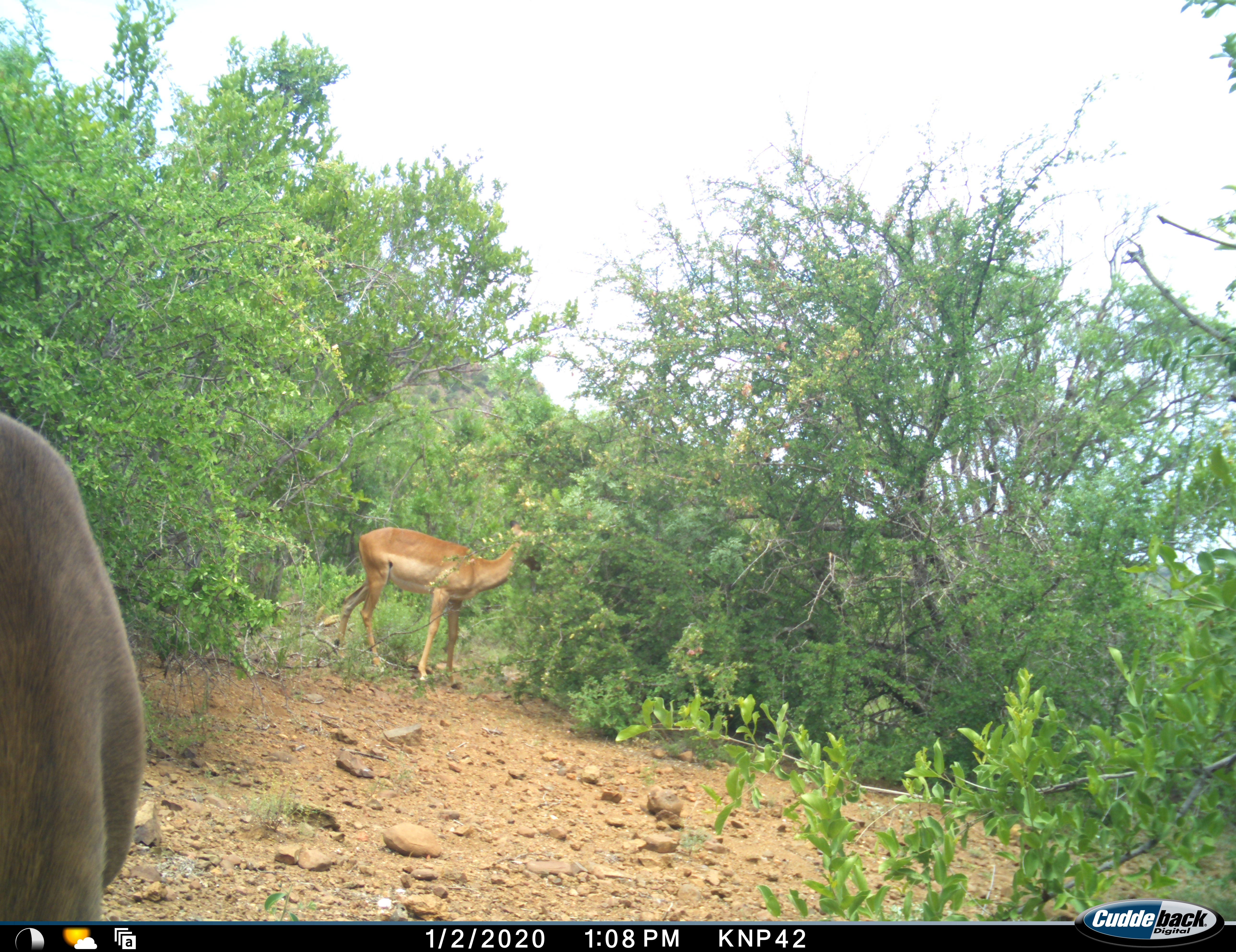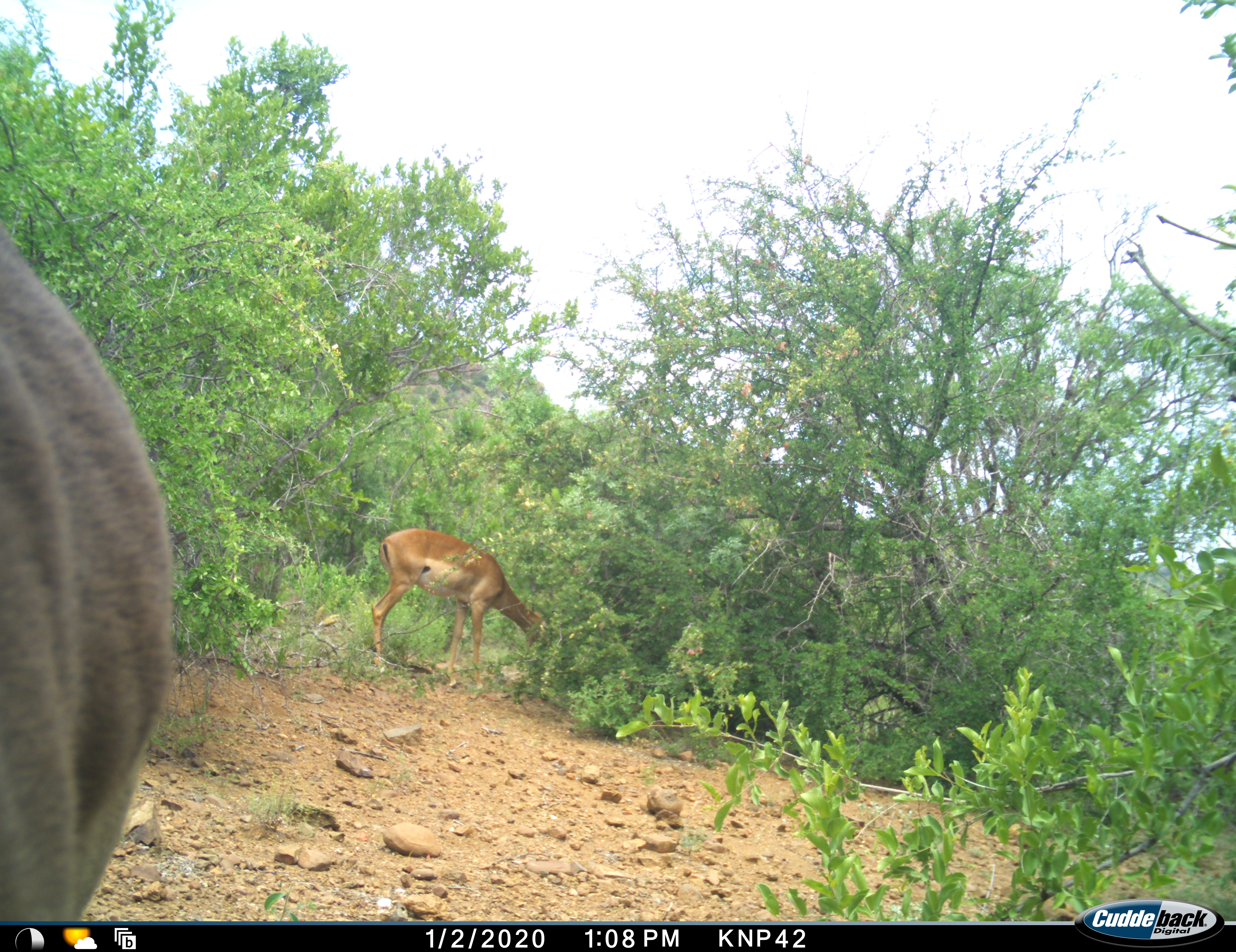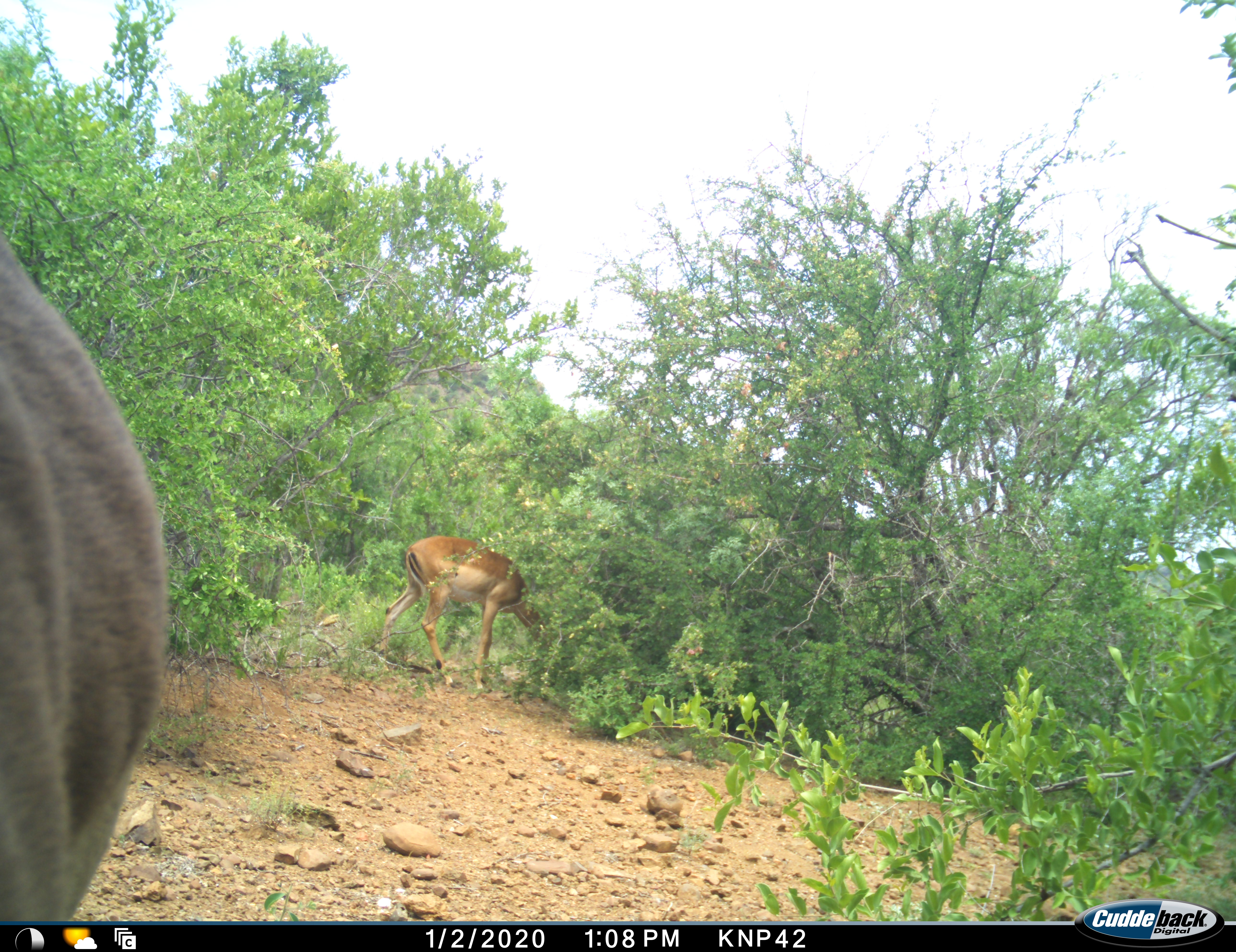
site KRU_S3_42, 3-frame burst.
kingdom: Animalia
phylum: Chordata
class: Mammalia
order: Artiodactyla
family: Bovidae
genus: Aepyceros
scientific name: Aepyceros melampus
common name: impala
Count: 2.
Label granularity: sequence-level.